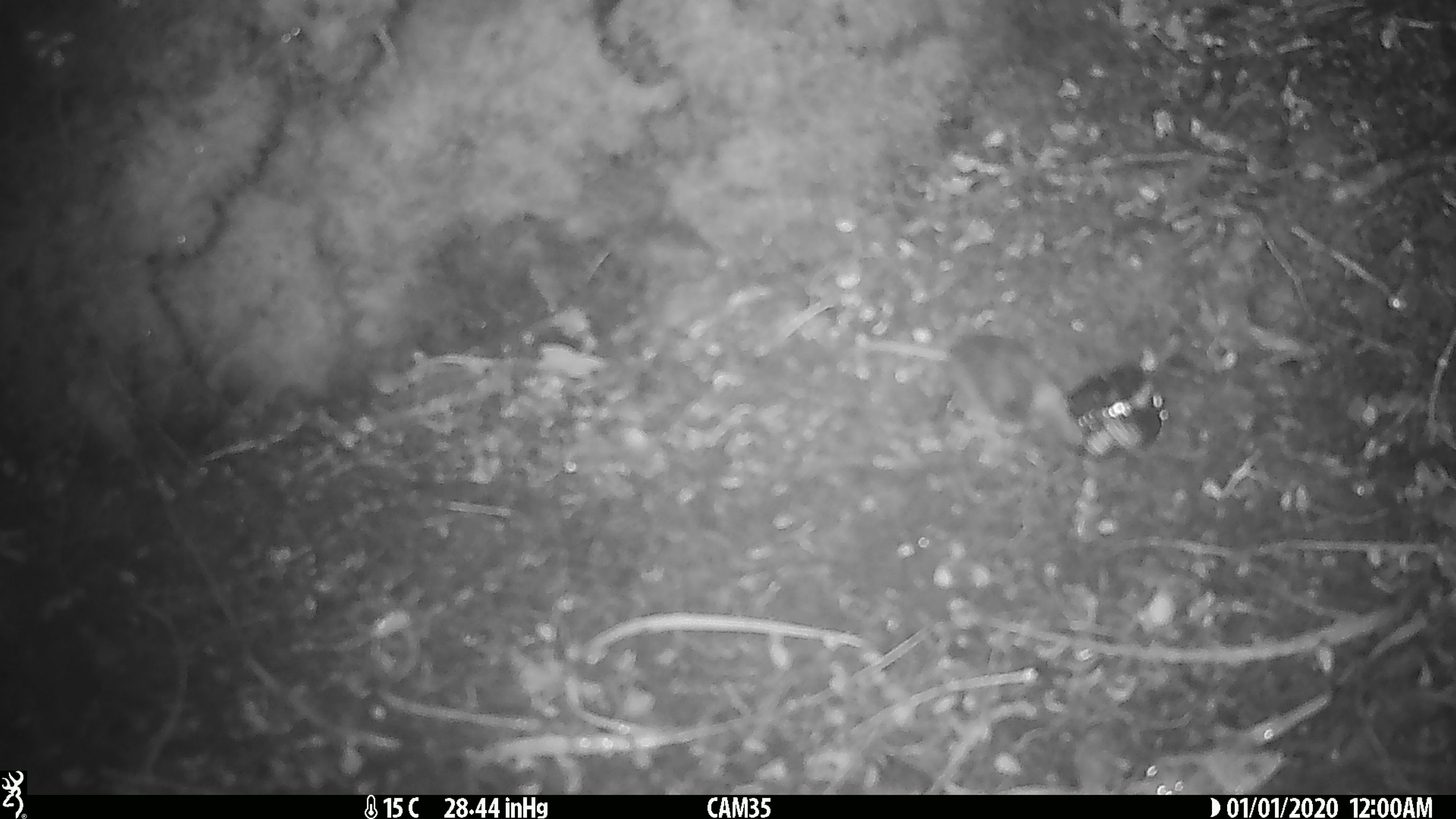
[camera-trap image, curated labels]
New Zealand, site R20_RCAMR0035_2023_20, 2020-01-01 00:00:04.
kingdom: Animalia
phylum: Chordata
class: Mammalia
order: Rodentia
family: Muridae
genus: Mus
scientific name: Mus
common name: mouse